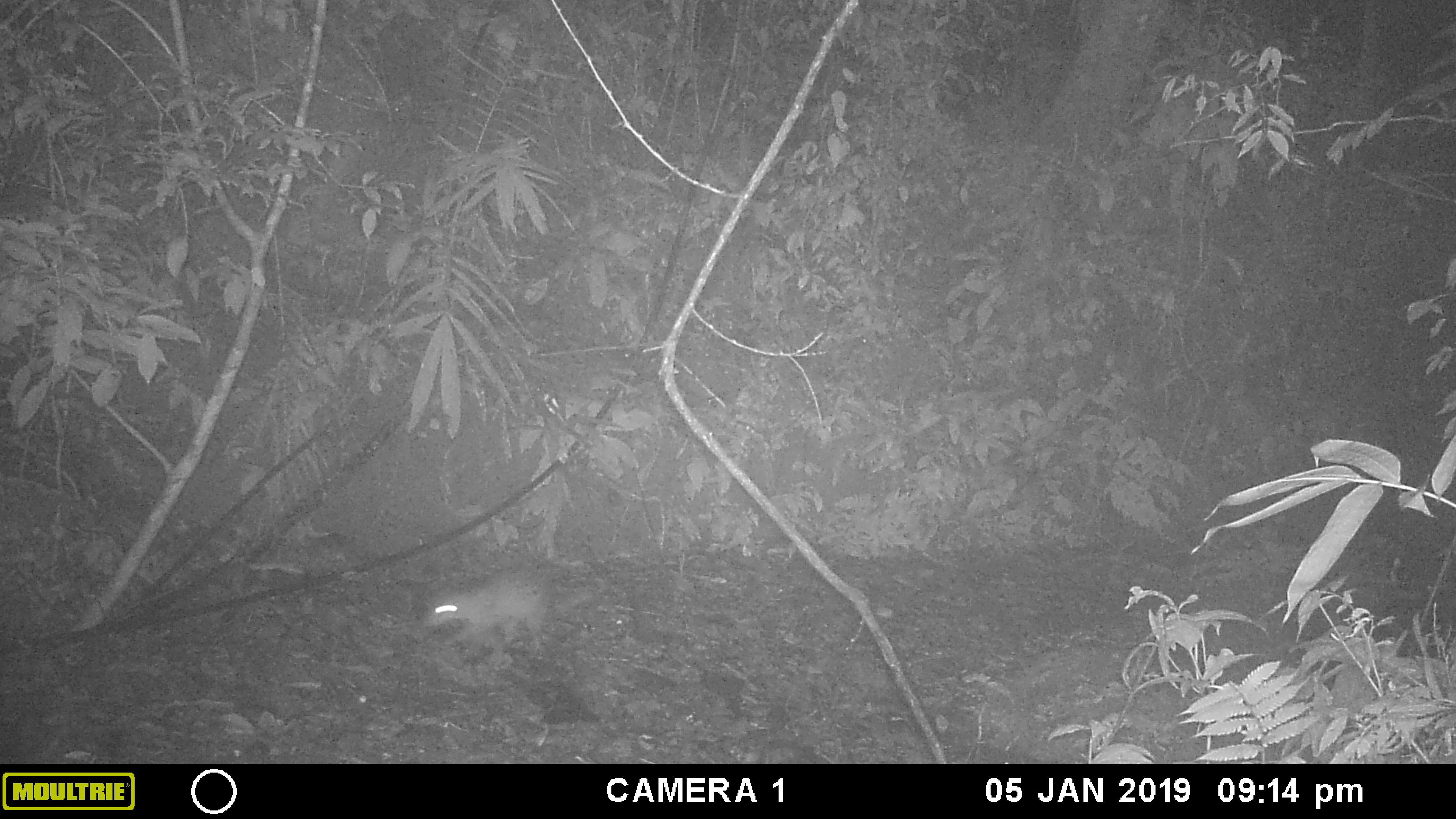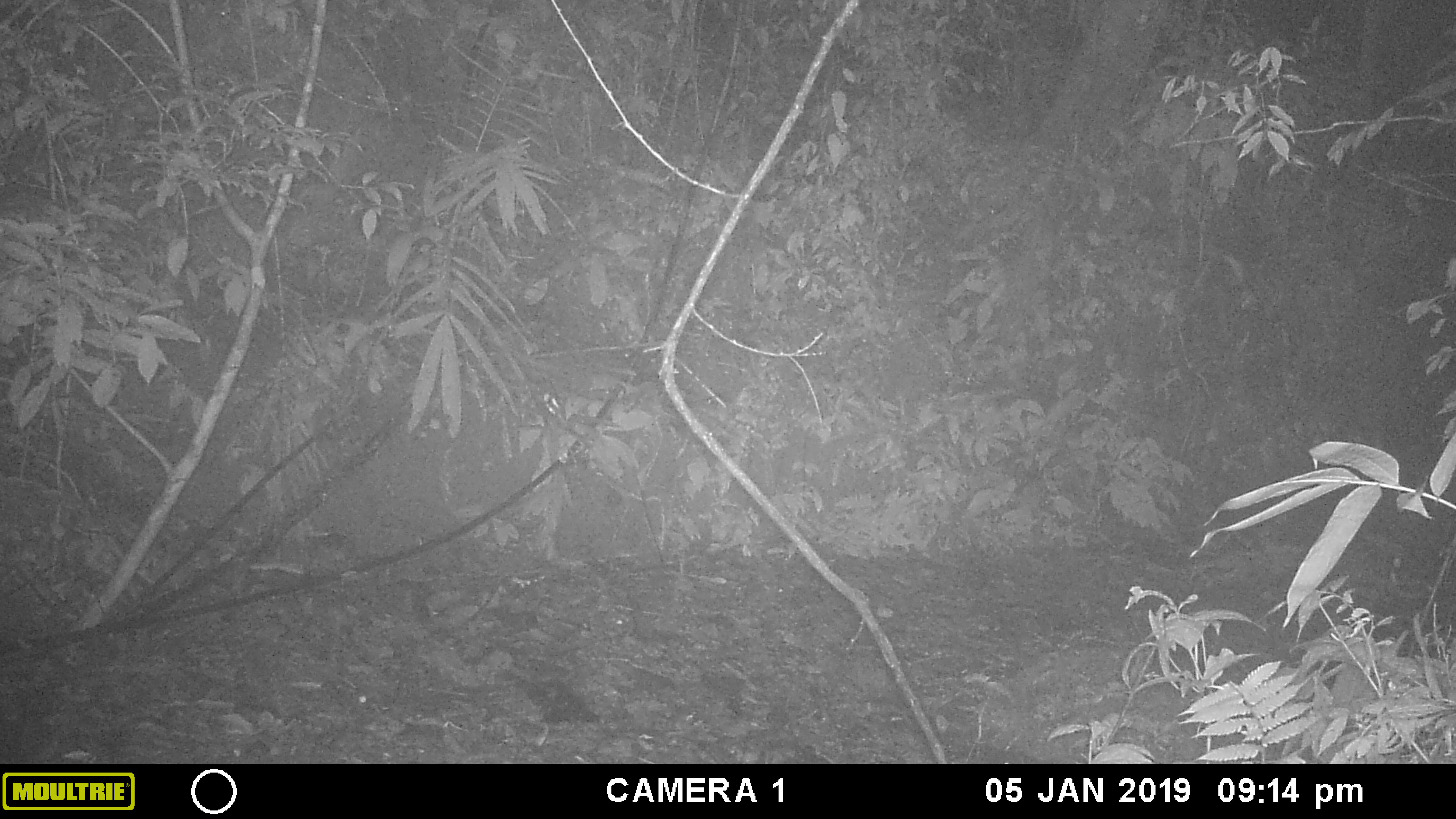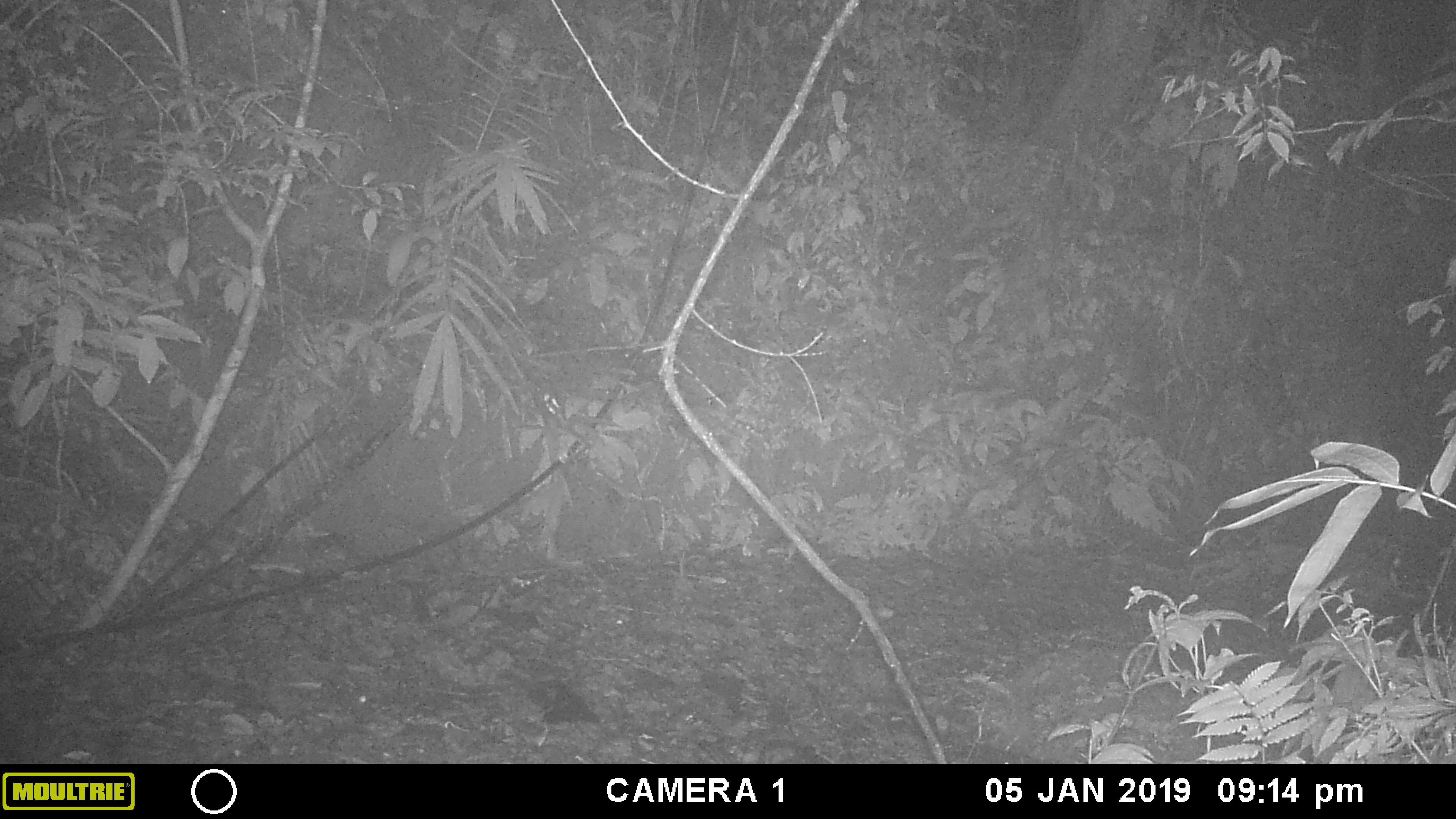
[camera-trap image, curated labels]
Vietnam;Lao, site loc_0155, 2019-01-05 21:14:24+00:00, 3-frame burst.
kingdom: Animalia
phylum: Chordata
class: Mammalia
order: Rodentia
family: Hystricidae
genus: Atherurus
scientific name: Atherurus macrourus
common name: asiatic brush-tailed porcupine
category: asiatic brush tailed porcupine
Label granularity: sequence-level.